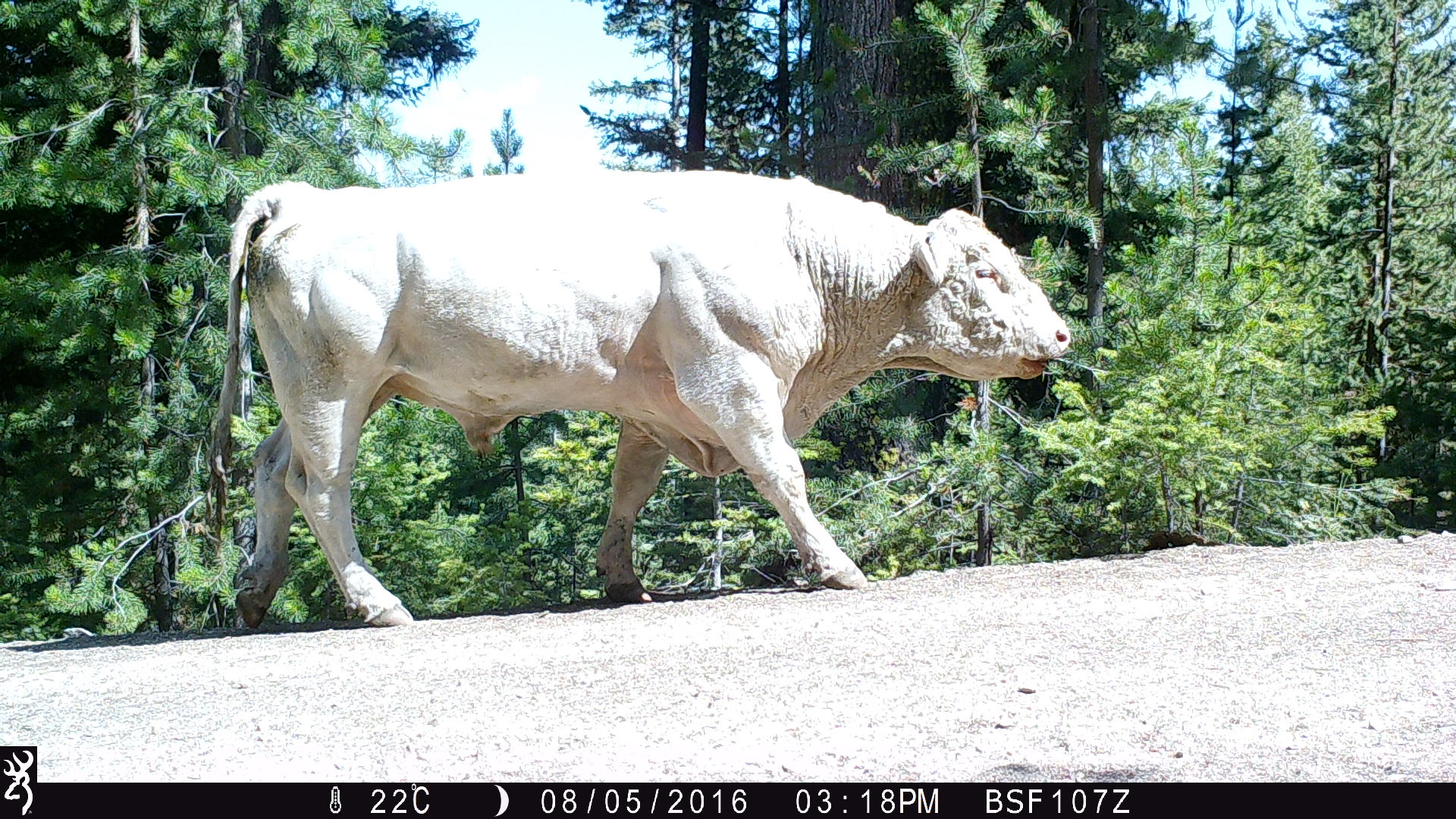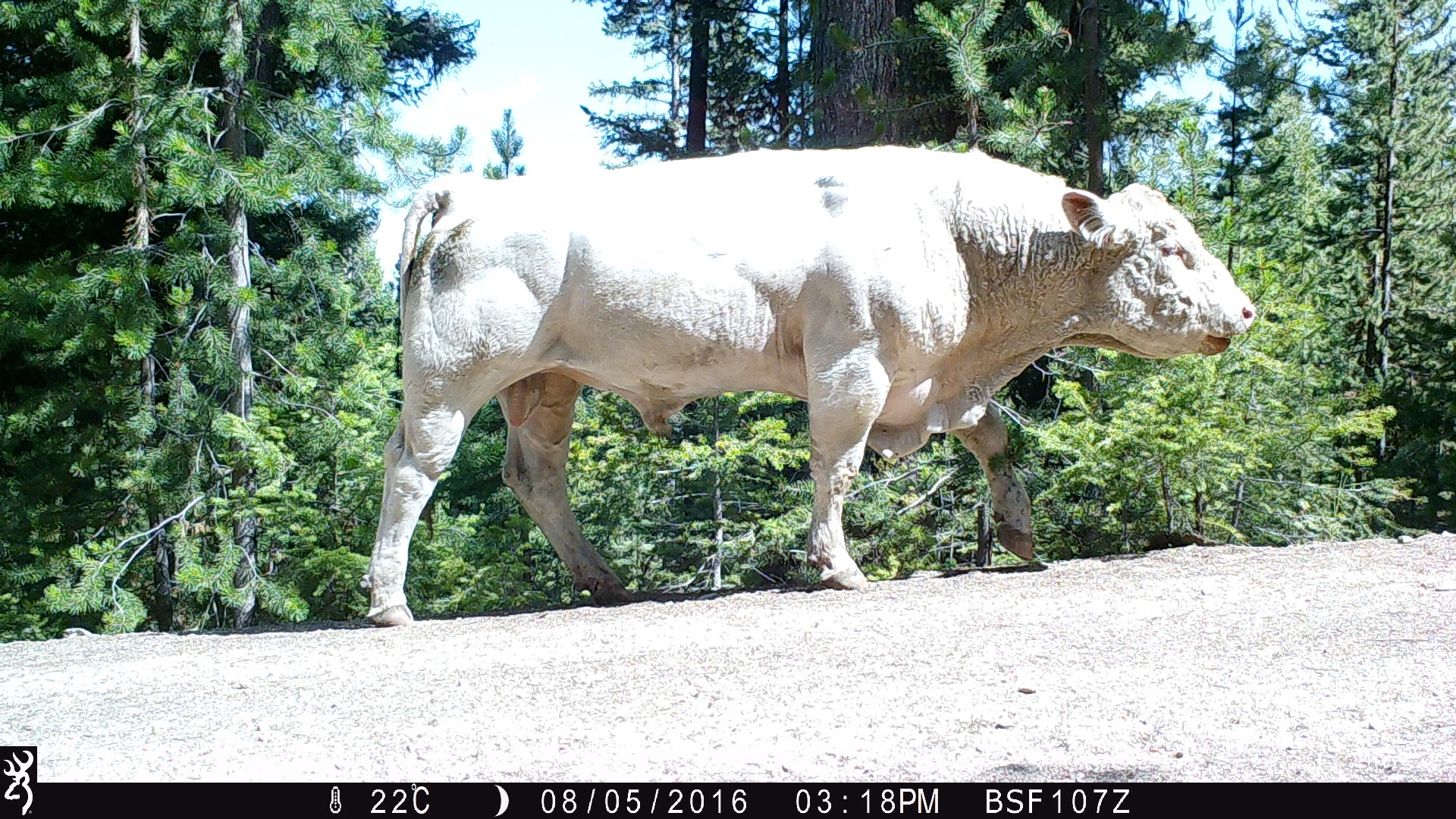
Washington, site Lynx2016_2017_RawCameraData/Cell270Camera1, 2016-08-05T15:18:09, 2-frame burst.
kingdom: Animalia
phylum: Chordata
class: Mammalia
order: Artiodactyla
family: Bovidae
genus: Bos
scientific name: Bos taurus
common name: domestic cattle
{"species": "domestic cattle (Bos taurus)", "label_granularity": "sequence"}